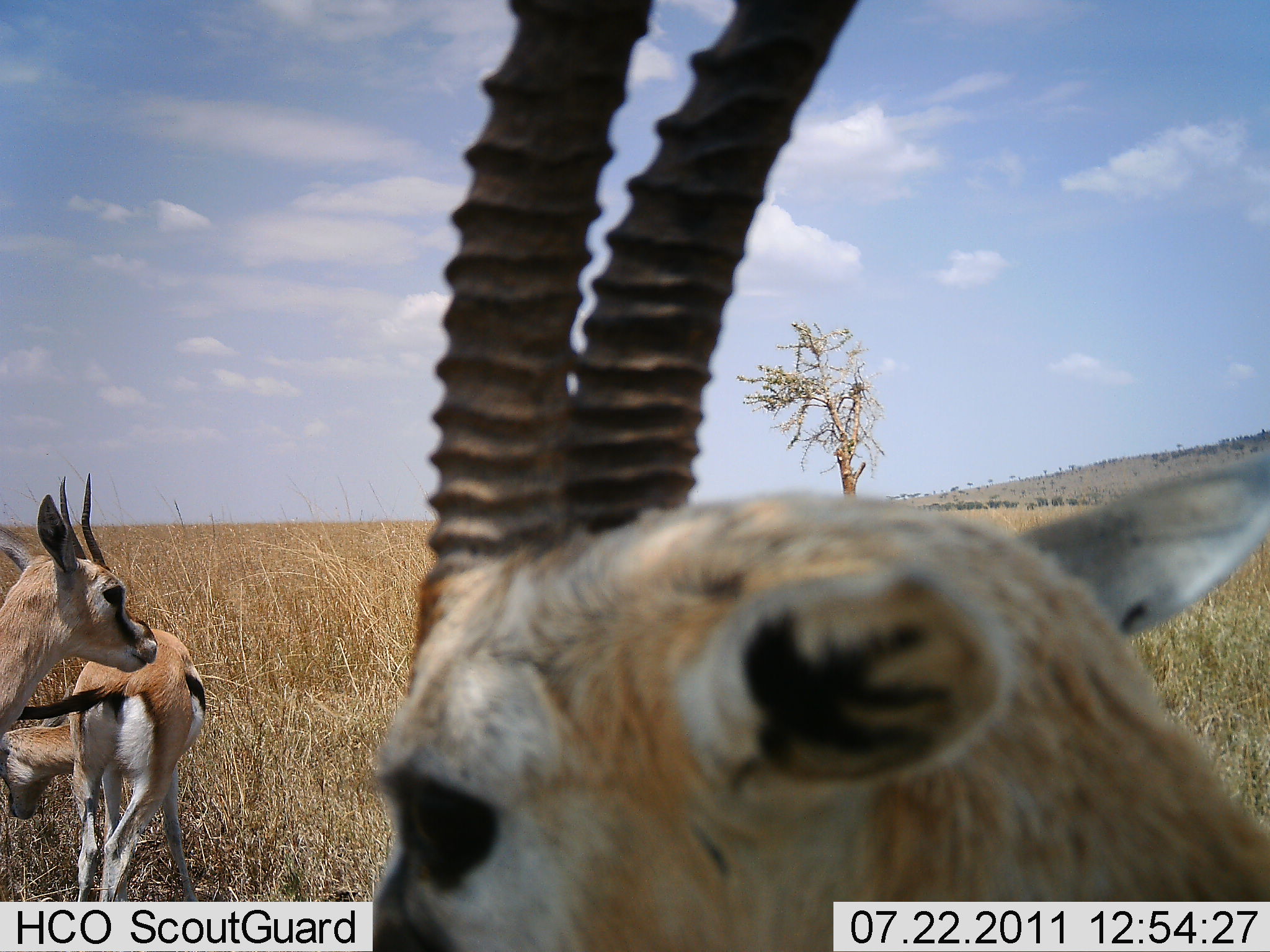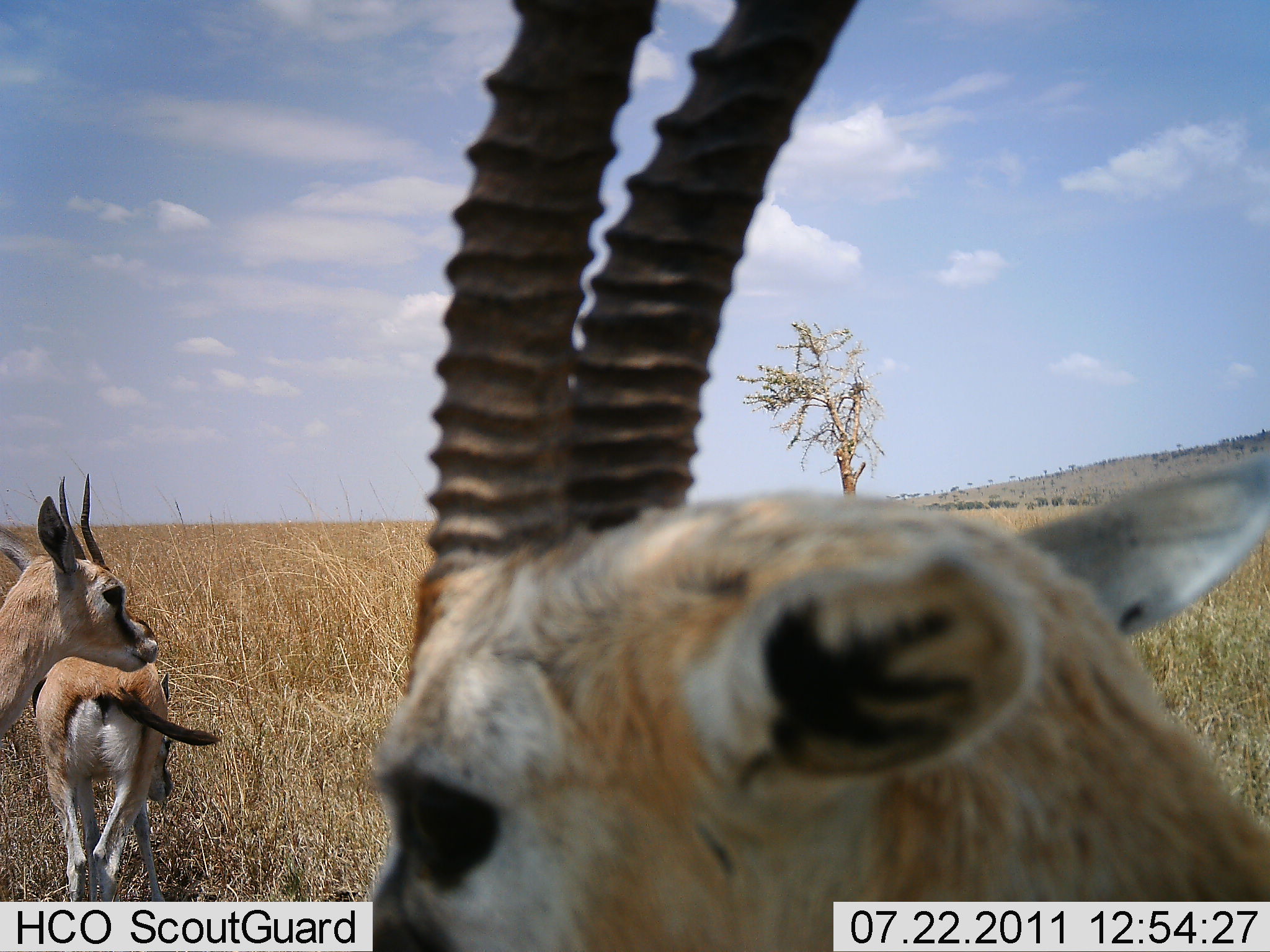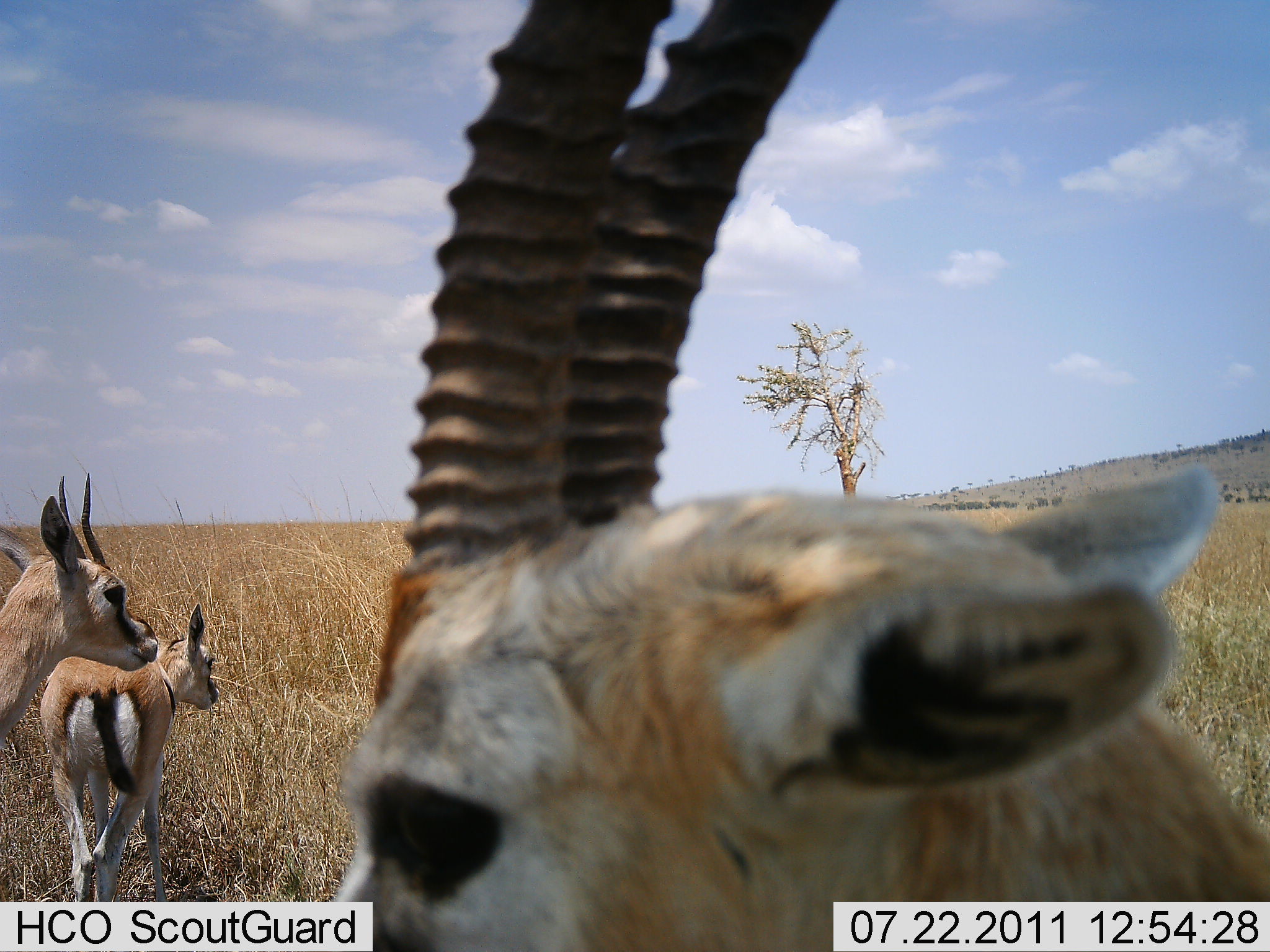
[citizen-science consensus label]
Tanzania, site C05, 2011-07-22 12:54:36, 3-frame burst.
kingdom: Animalia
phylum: Chordata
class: Mammalia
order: Artiodactyla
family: Bovidae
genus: Eudorcas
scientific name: Eudorcas thomsonii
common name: thomson's gazelle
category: gazellethomsons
Gazellethomsons (thomson's gazelle) (Eudorcas thomsonii), count 3. Behavior (volunteer vote fractions): standing 100%, resting 0%, moving 14%, interacting 0%. Young present (vote fraction): 7%. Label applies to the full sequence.